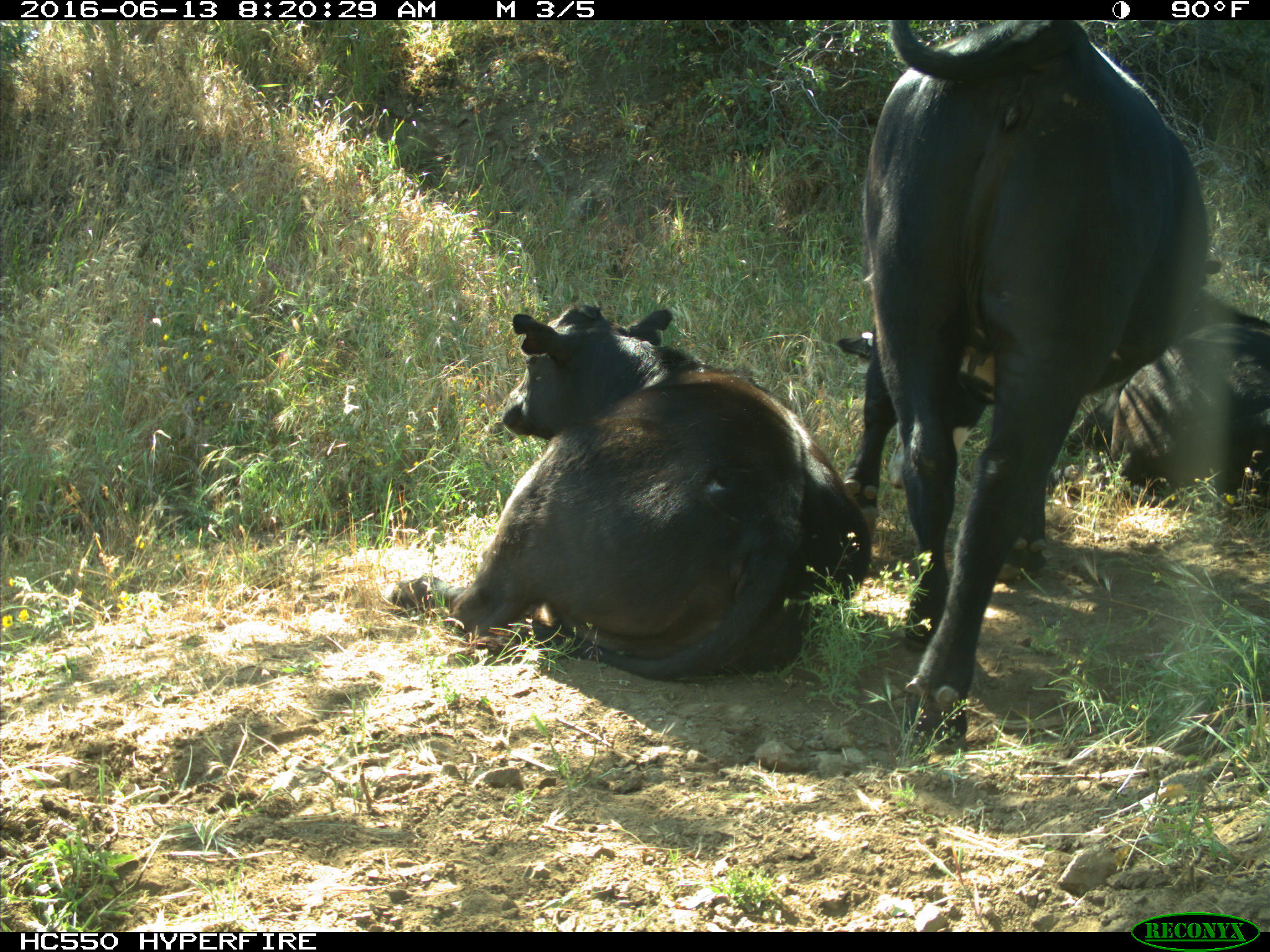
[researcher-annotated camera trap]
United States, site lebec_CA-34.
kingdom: Animalia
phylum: Chordata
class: Mammalia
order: Artiodactyla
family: Bovidae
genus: Bos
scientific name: Bos taurus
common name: domestic cow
Bos taurus (domestic cow).